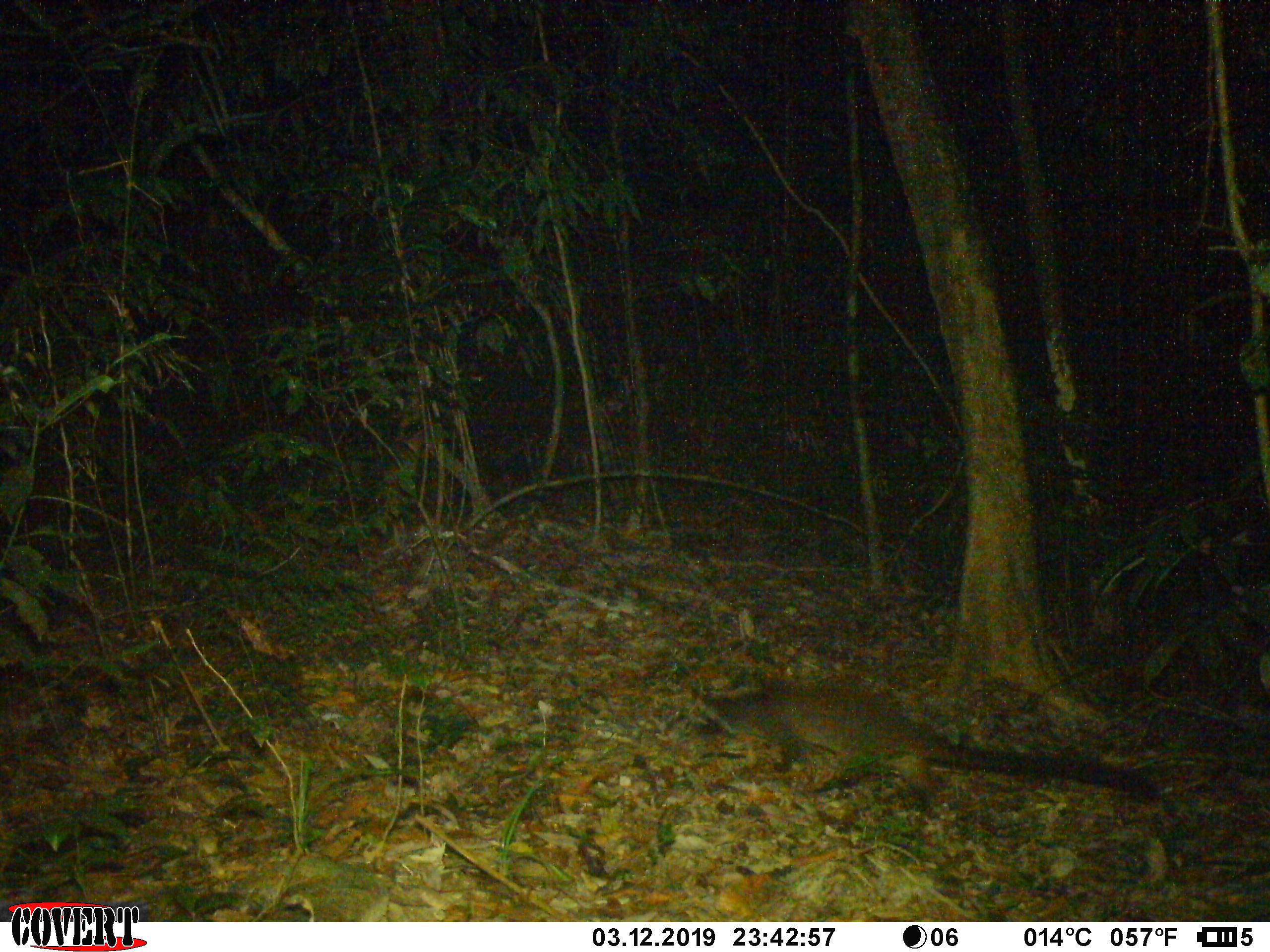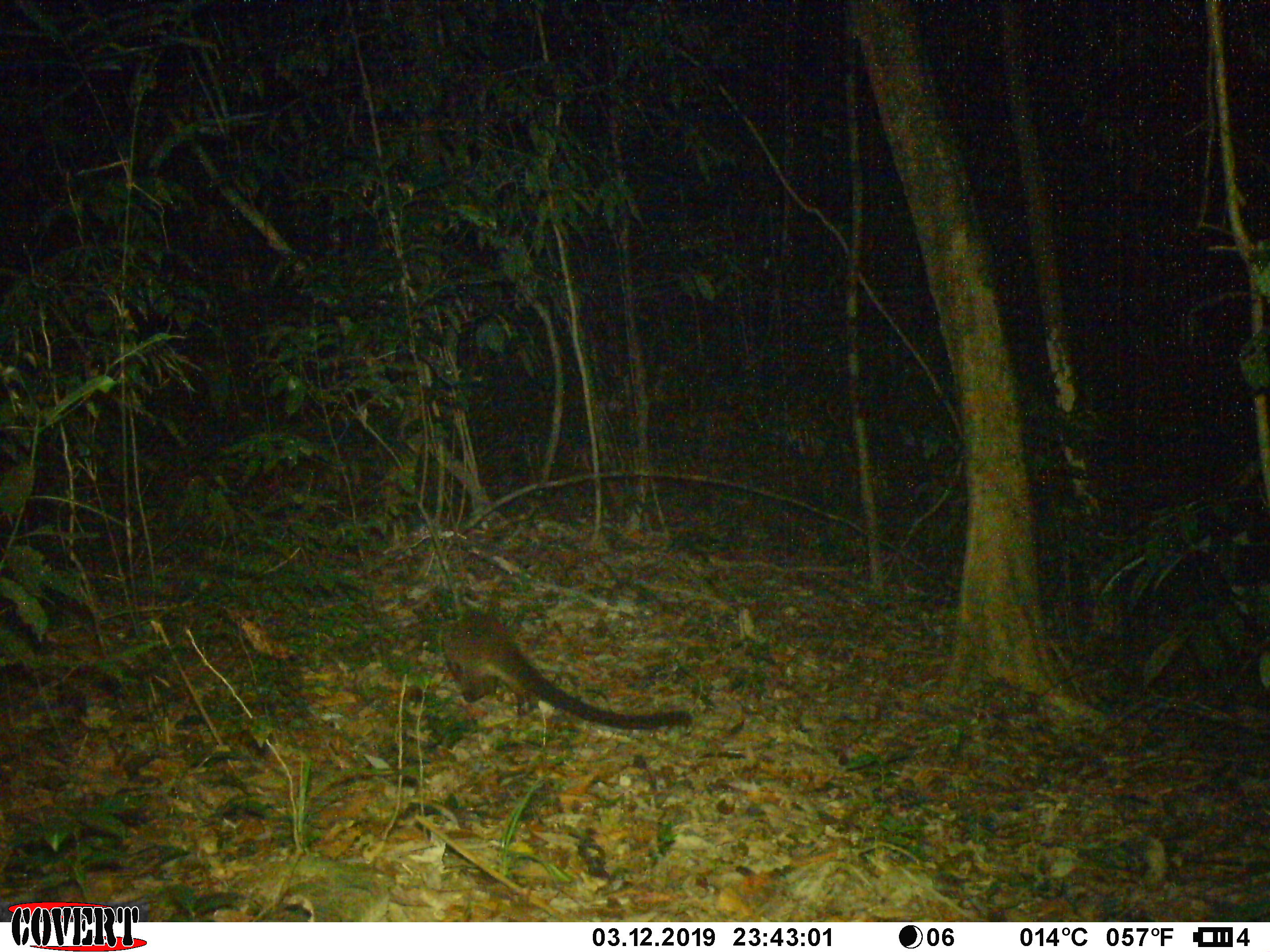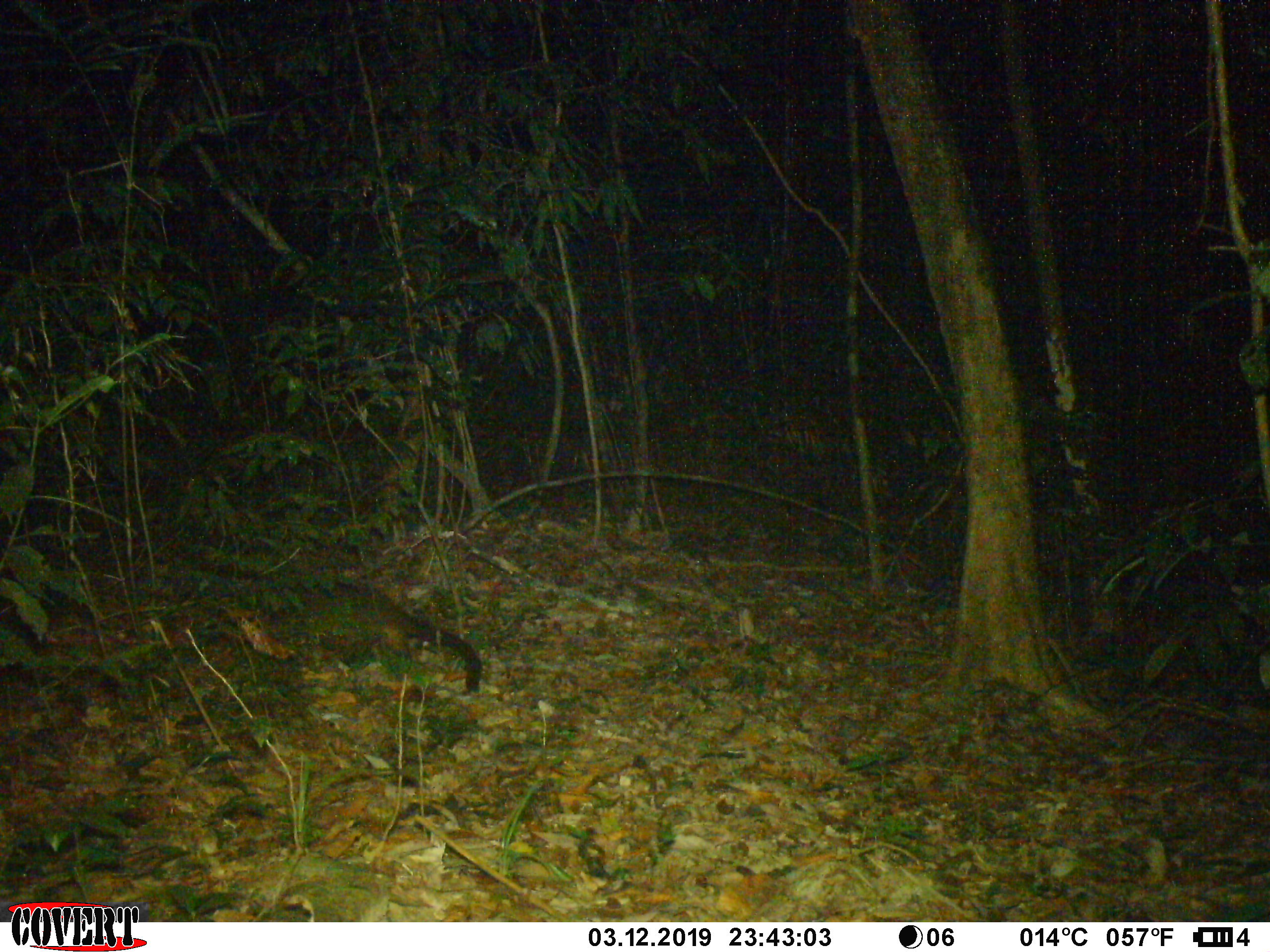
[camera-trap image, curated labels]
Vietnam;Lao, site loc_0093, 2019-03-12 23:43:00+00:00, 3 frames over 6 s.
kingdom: Animalia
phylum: Chordata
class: Mammalia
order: Carnivora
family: Viverridae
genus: Paguma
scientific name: Paguma larvata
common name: masked palm civet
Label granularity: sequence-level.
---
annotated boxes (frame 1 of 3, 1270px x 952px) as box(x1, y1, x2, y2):
masked palm civet: box(692, 675, 1162, 820)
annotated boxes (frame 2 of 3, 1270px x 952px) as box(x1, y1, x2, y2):
masked palm civet: box(437, 607, 694, 731)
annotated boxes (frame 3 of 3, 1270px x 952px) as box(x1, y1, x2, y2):
masked palm civet: box(200, 560, 483, 692)